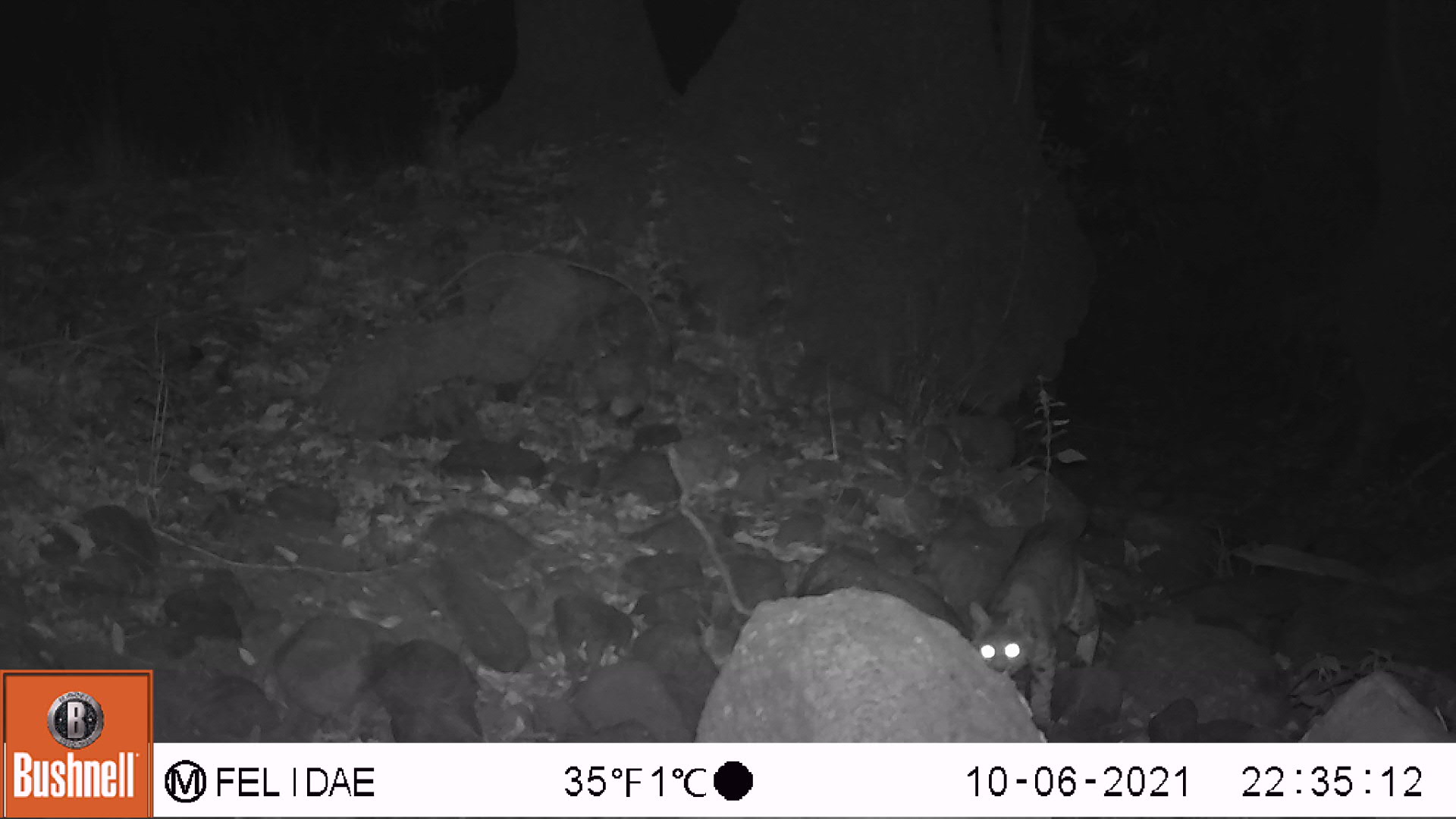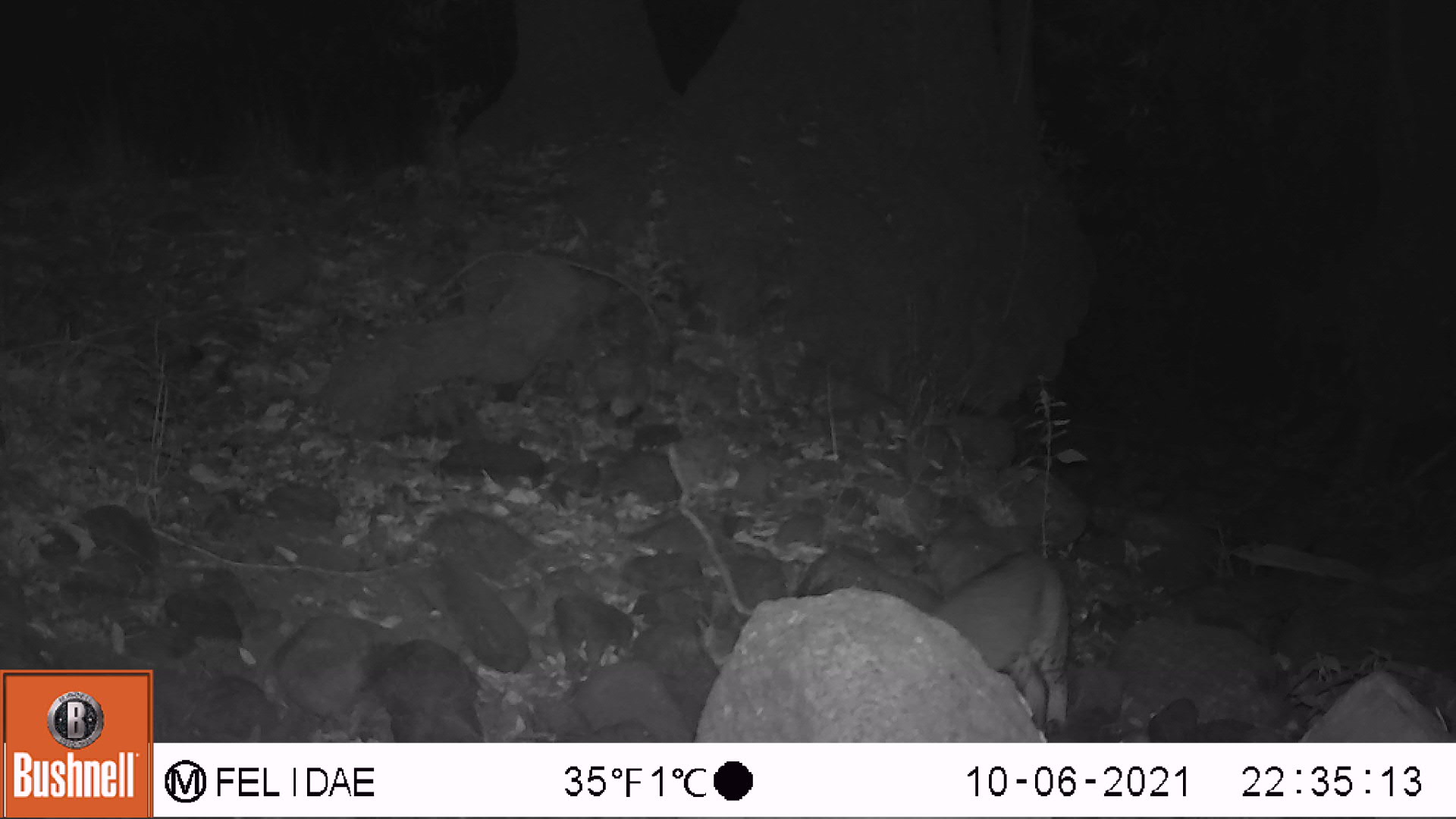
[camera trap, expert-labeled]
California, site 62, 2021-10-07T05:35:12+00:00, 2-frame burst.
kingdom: Animalia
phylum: Chordata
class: Mammalia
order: Carnivora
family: Felidae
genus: Lynx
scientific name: Lynx rufus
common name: bobcat